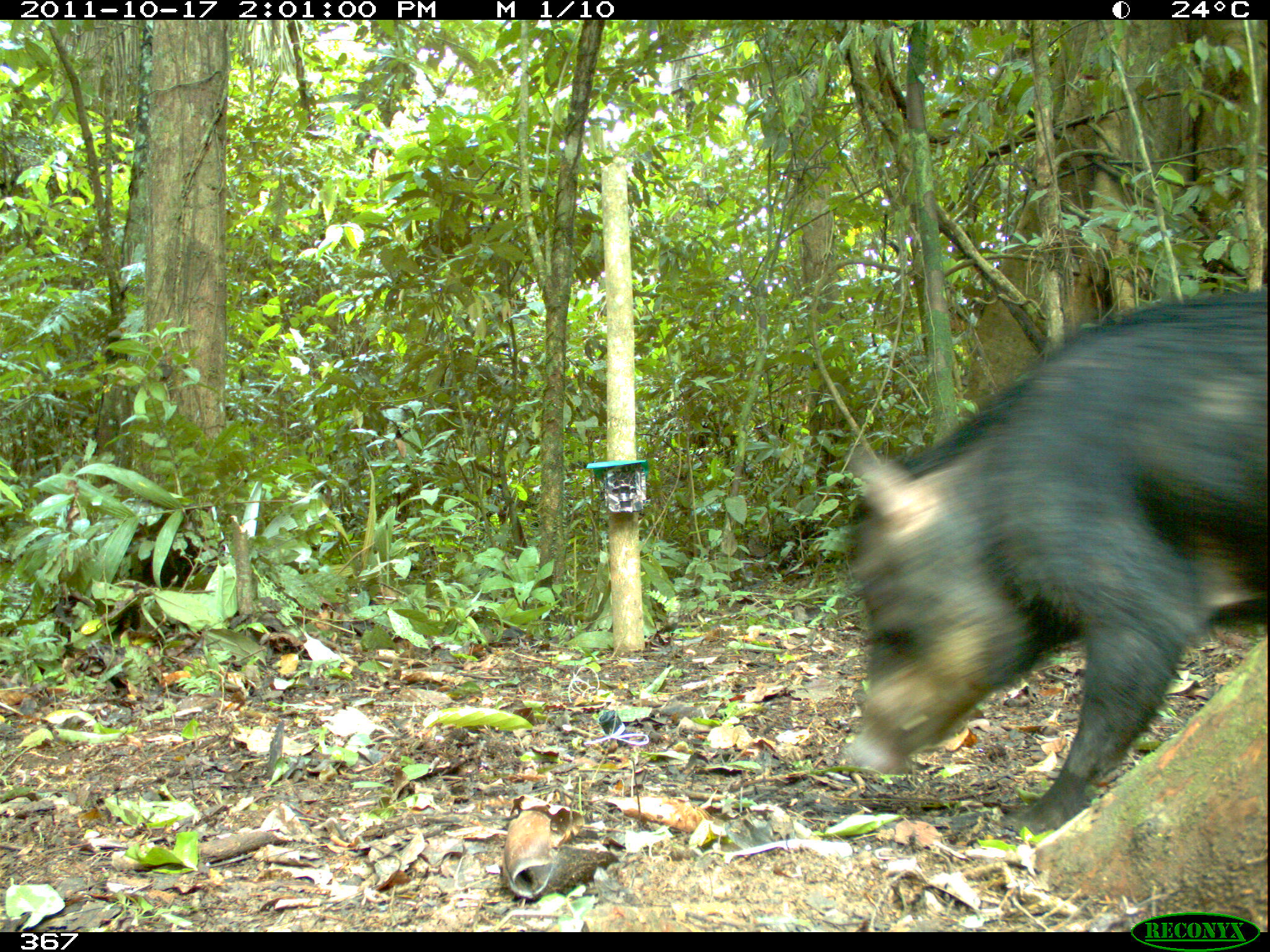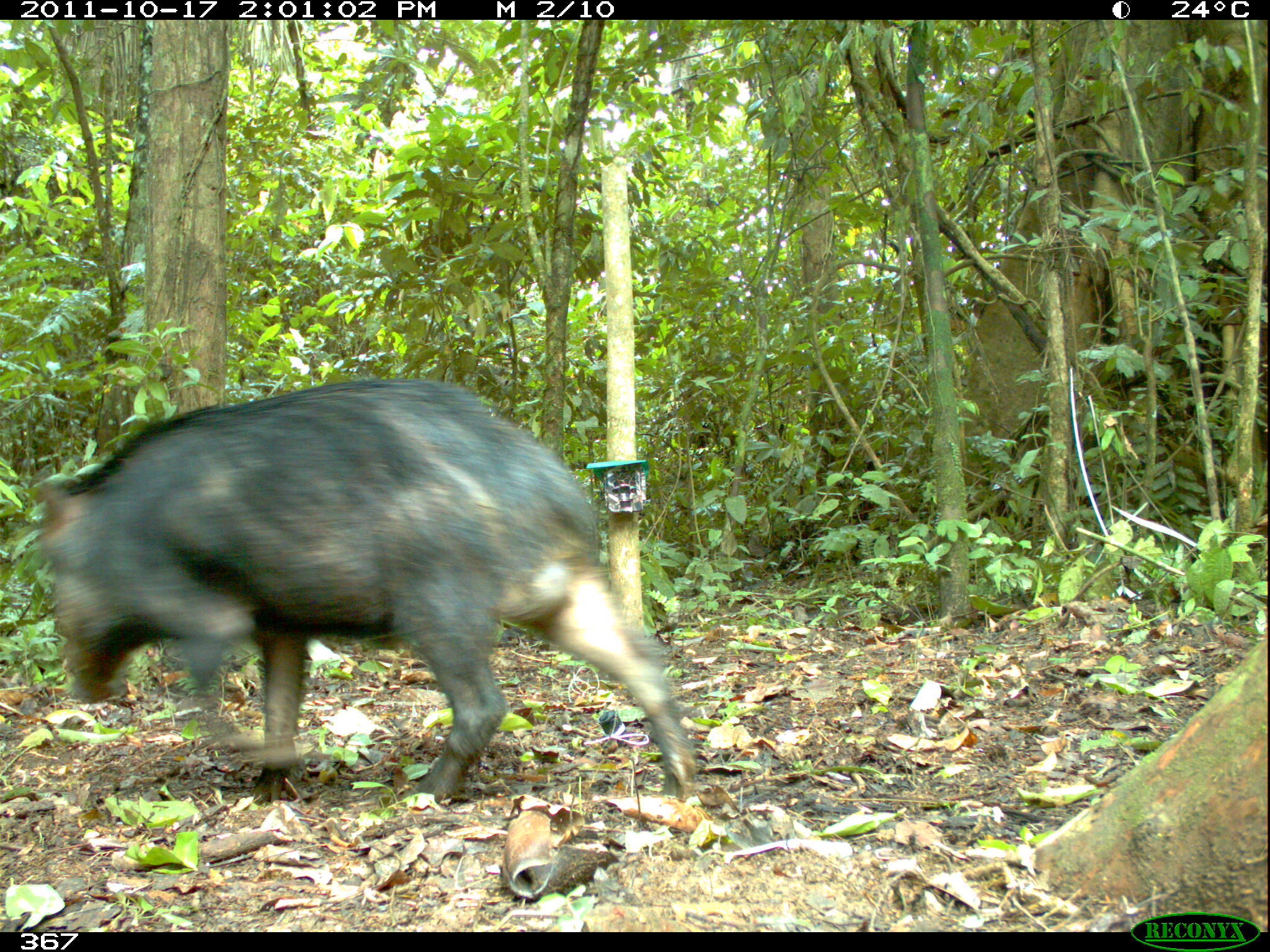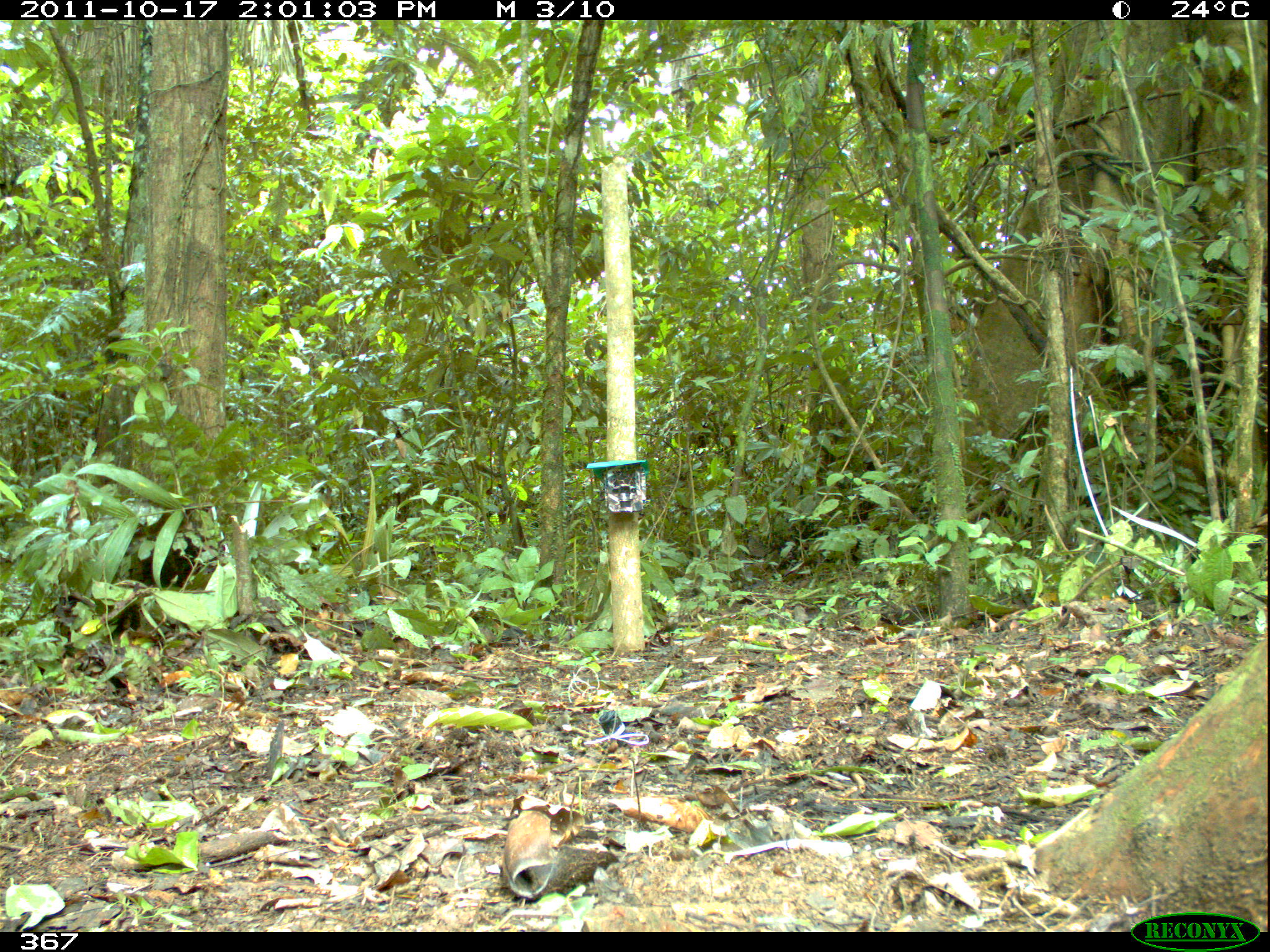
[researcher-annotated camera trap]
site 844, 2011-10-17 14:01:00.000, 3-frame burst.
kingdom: Animalia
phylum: Chordata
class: Mammalia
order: Artiodactyla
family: Tayassuidae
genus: Tayassu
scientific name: Tayassu pecari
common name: white-lipped peccary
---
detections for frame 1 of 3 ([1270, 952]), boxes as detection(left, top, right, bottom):
tayassu pecari: detection(837, 286, 1270, 827)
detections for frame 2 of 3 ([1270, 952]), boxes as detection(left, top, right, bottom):
tayassu pecari: detection(36, 374, 695, 802)